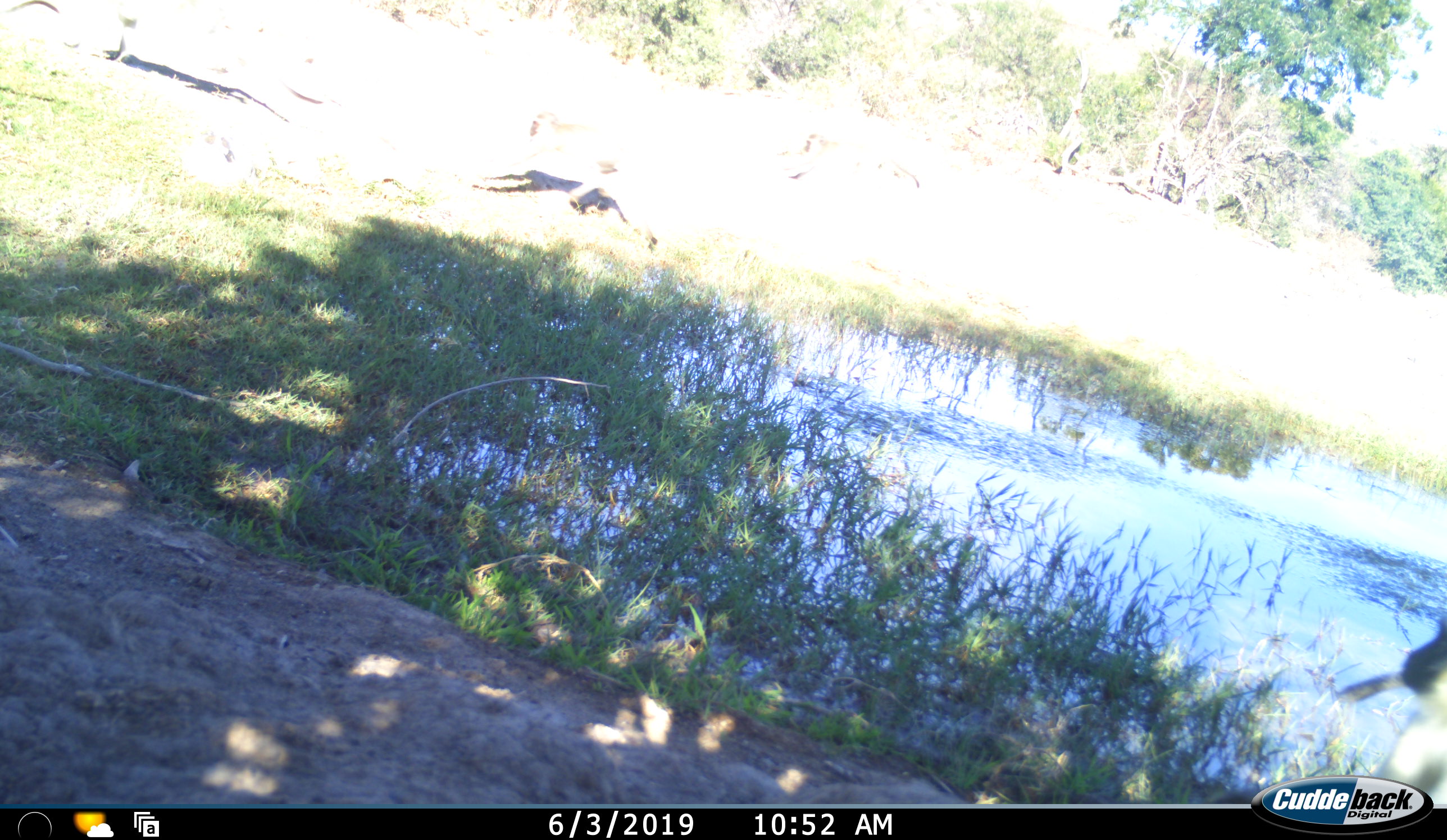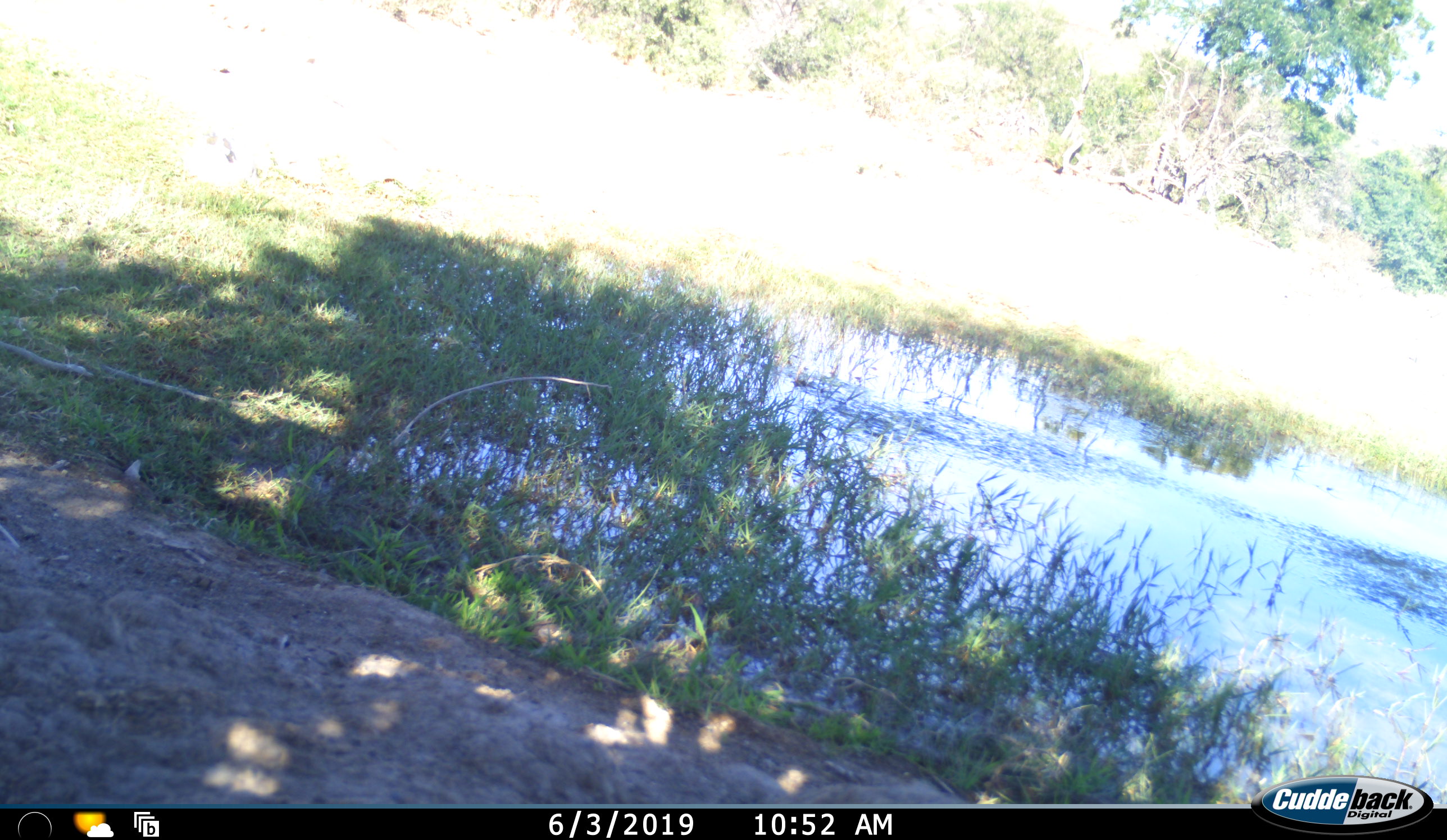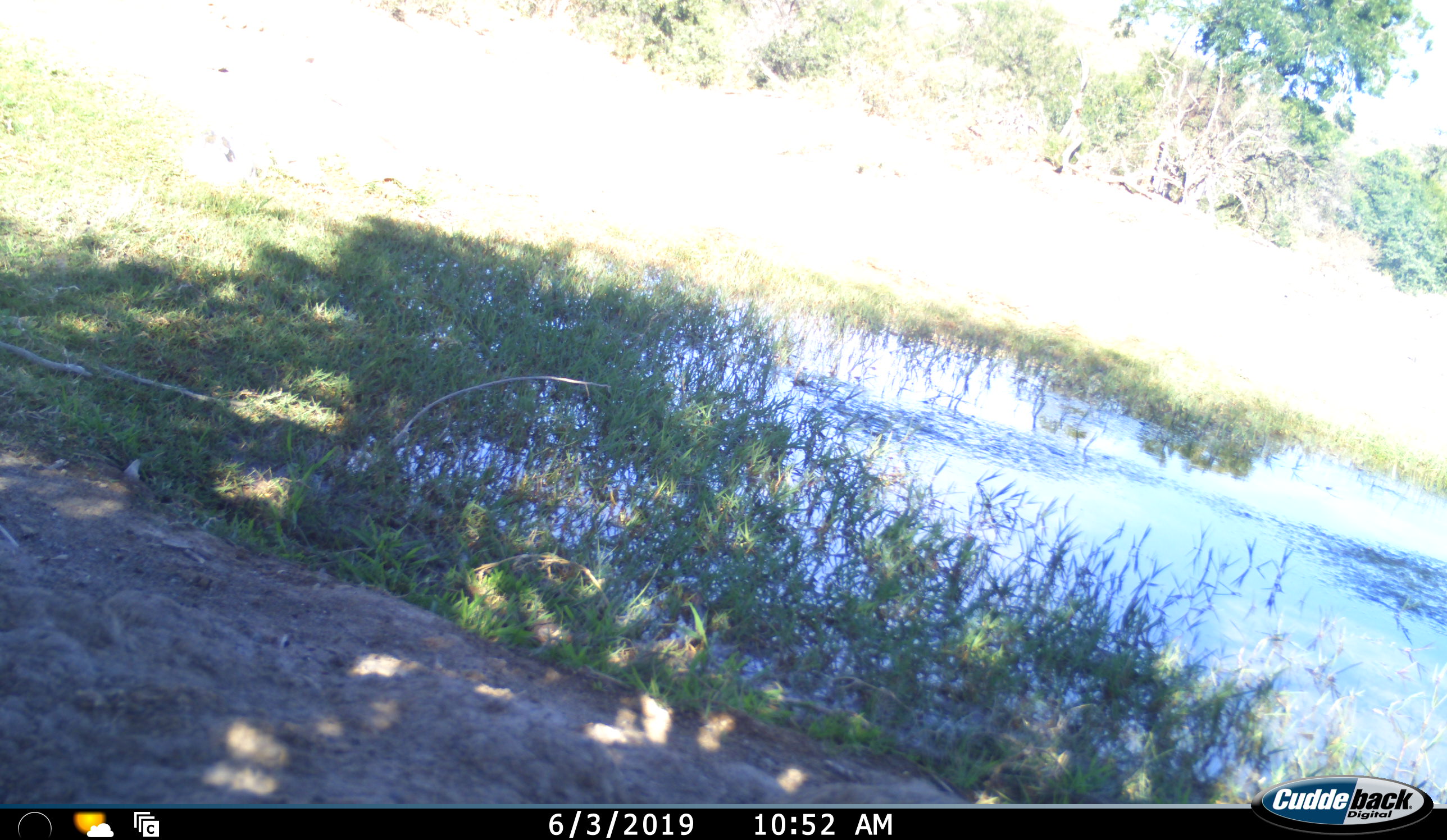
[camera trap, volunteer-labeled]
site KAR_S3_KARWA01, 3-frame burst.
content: unidentified animal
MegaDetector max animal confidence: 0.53